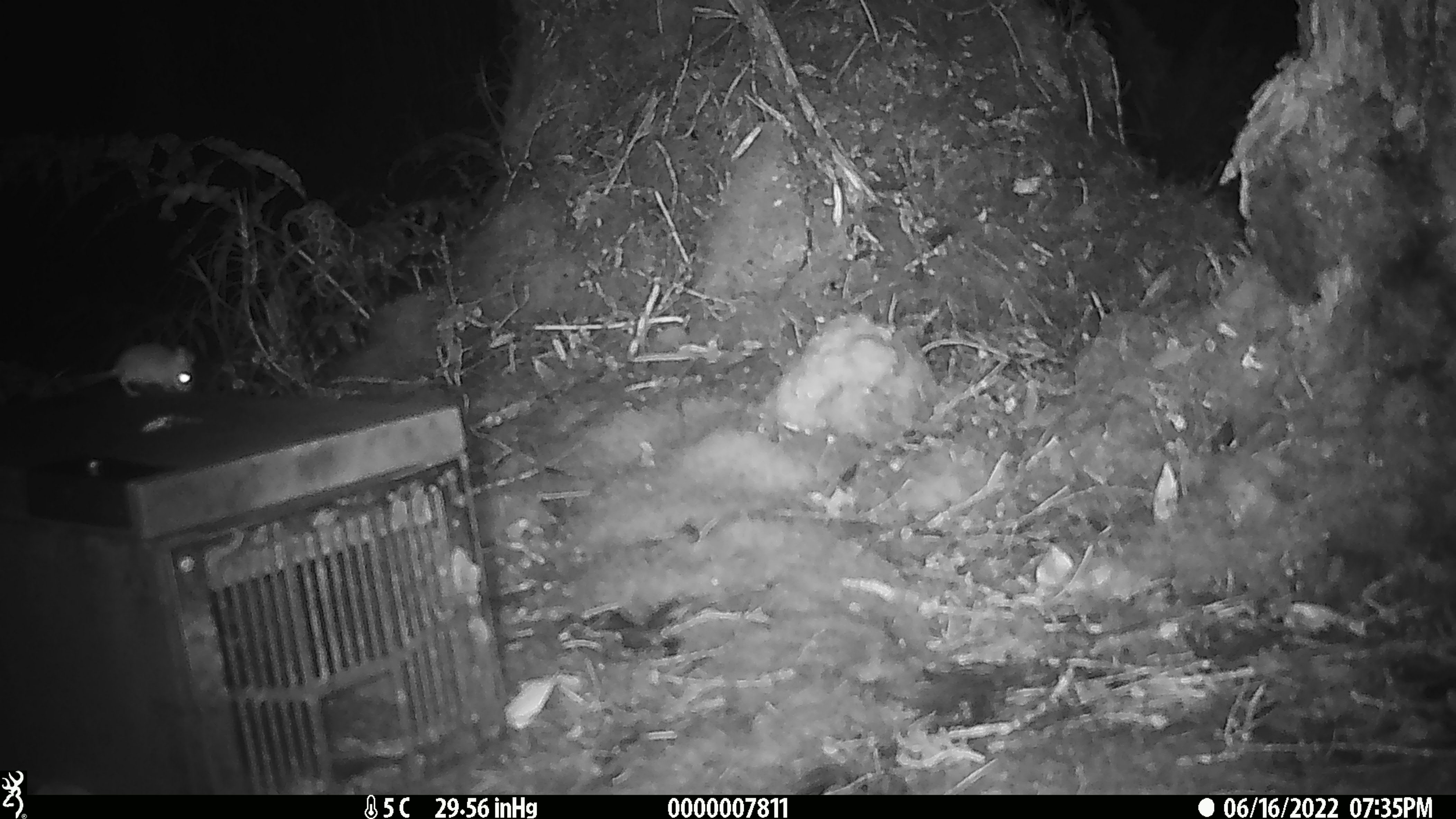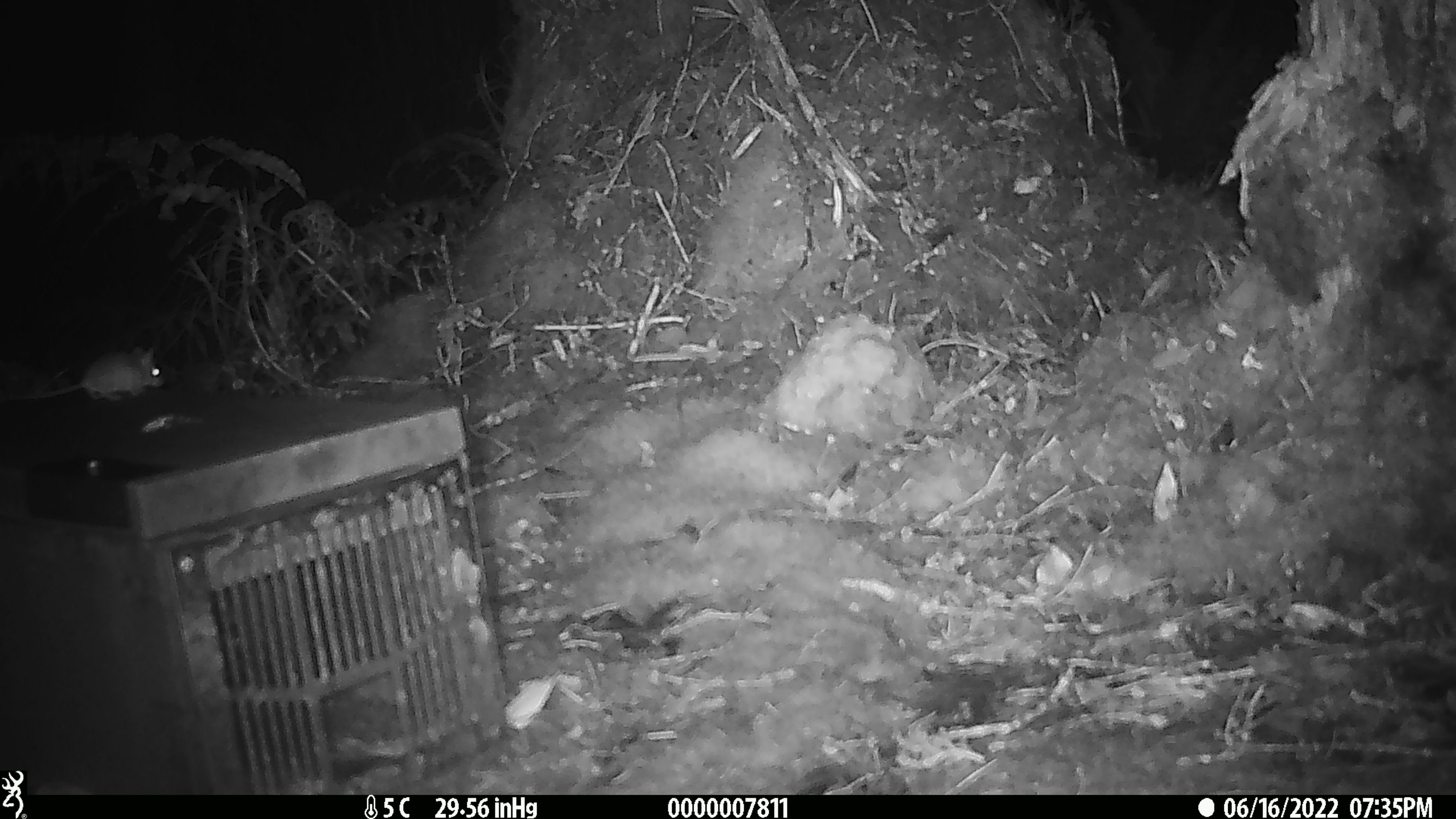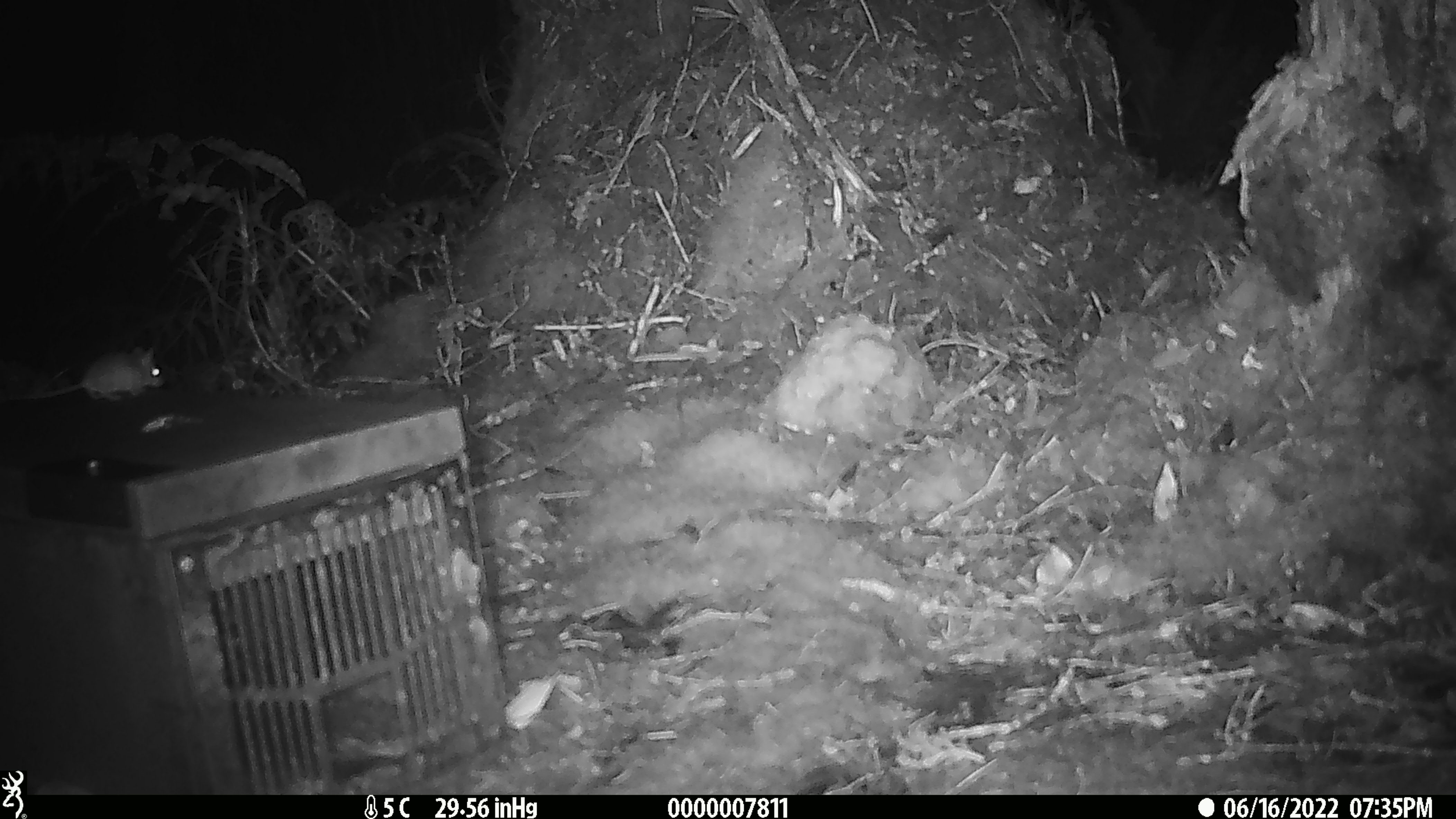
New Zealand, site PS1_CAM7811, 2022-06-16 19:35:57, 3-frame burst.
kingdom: Animalia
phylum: Chordata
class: Mammalia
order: Rodentia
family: Muridae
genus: Mus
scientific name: Mus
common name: mouse